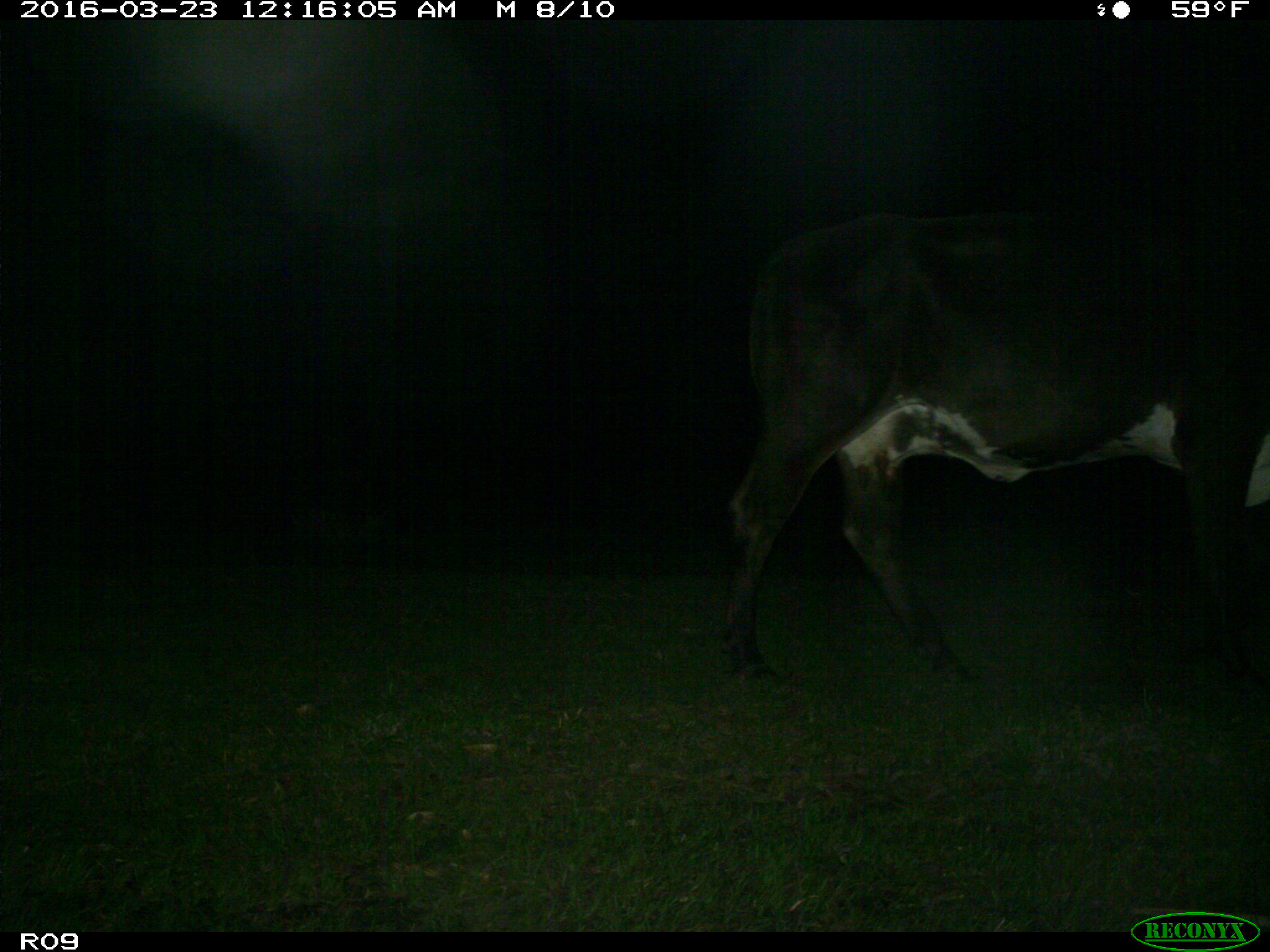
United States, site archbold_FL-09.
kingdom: Animalia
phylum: Chordata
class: Mammalia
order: Artiodactyla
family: Bovidae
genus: Bos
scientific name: Bos taurus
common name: domestic cow